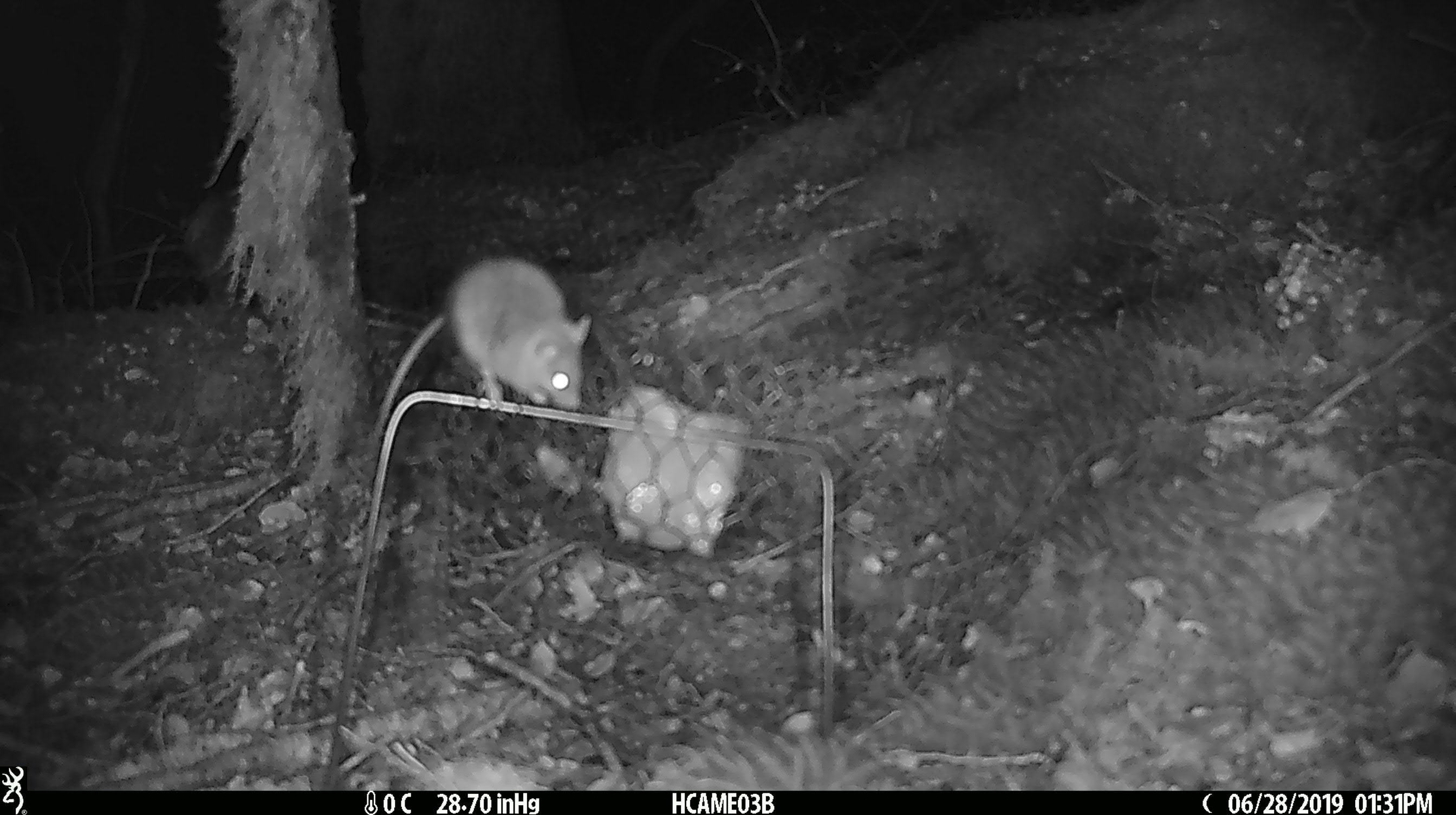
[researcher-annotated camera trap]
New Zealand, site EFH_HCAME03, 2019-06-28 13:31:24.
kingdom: Animalia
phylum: Chordata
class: Mammalia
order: Rodentia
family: Muridae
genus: Mus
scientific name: Mus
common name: mouse